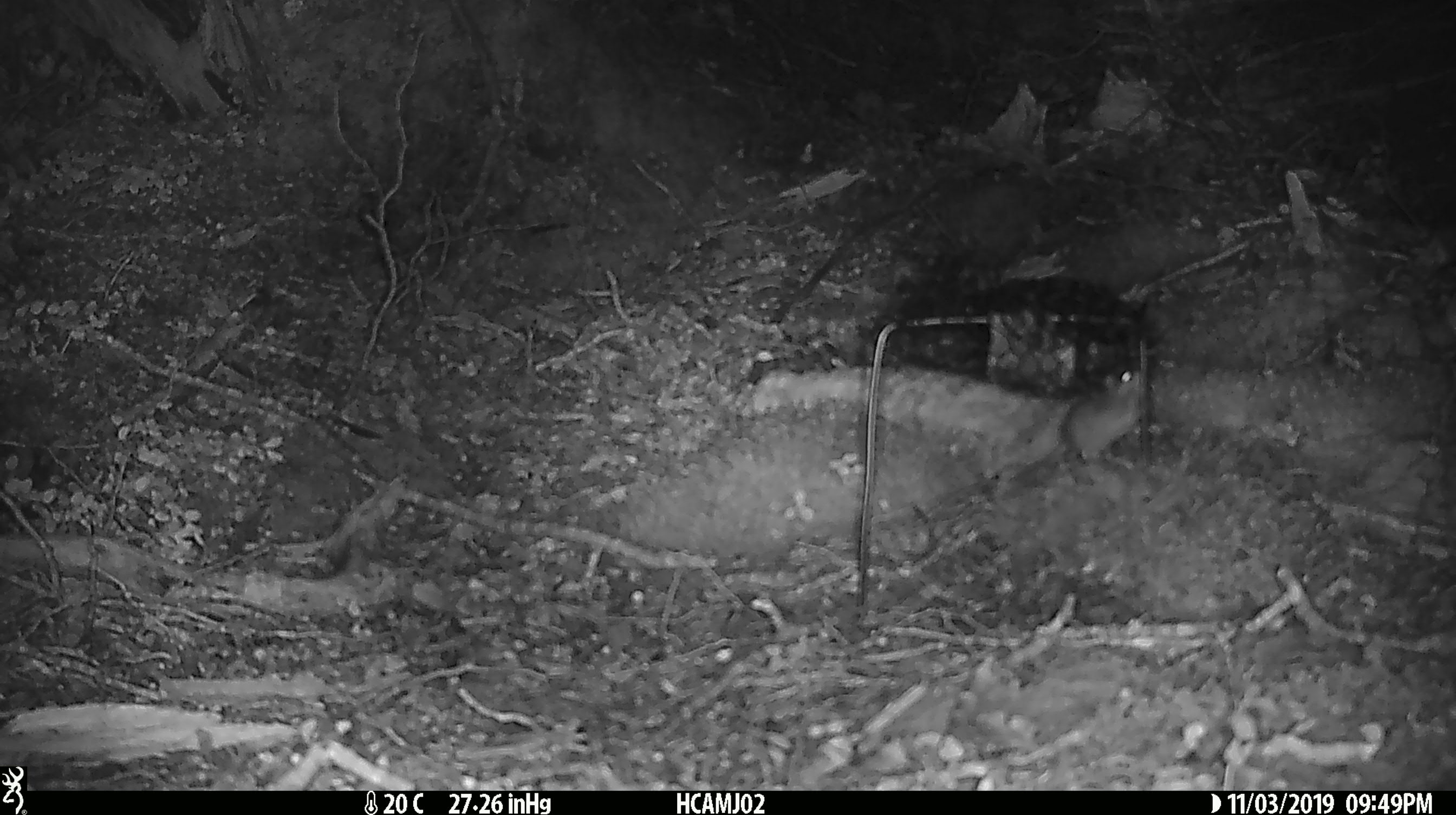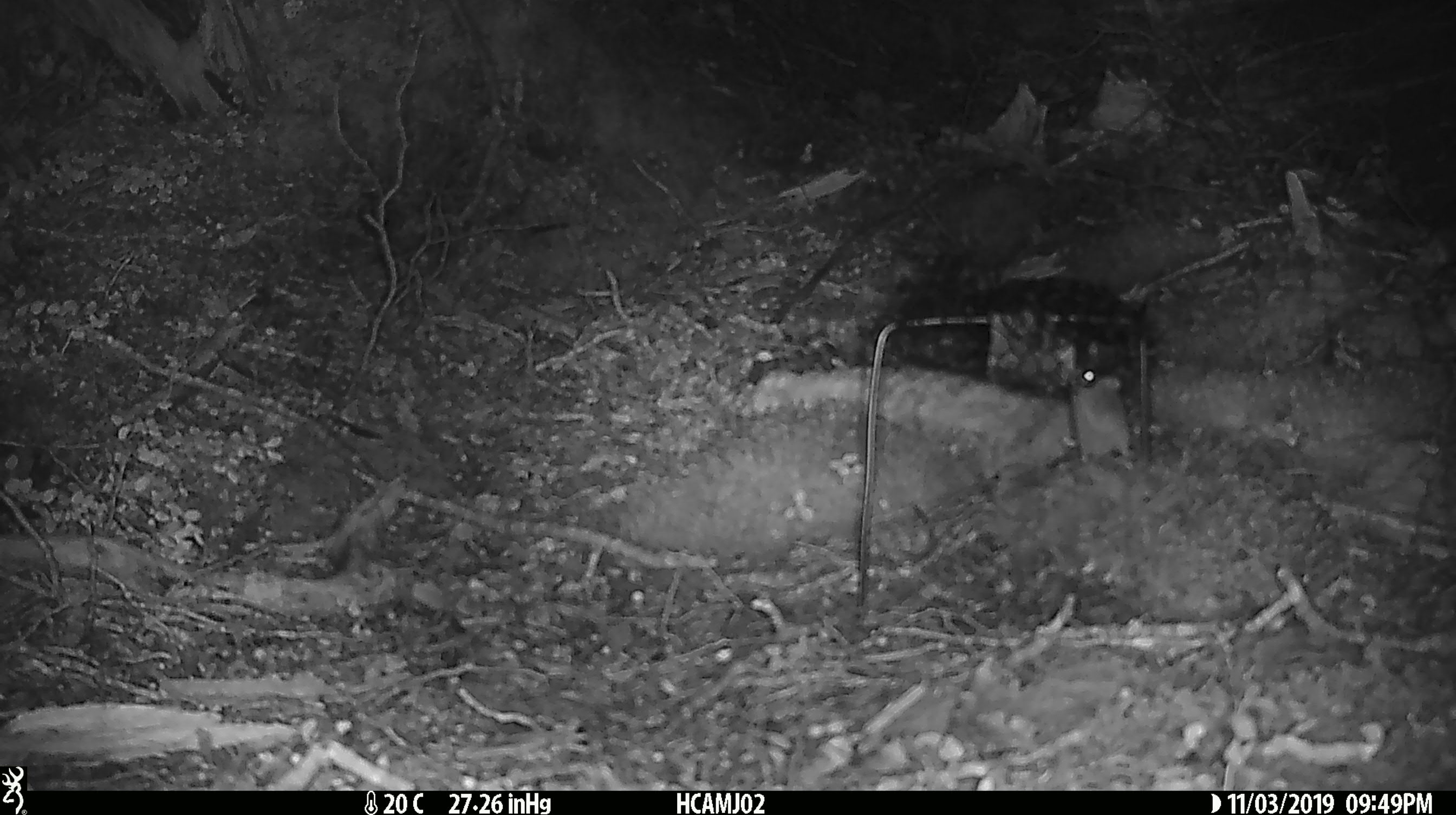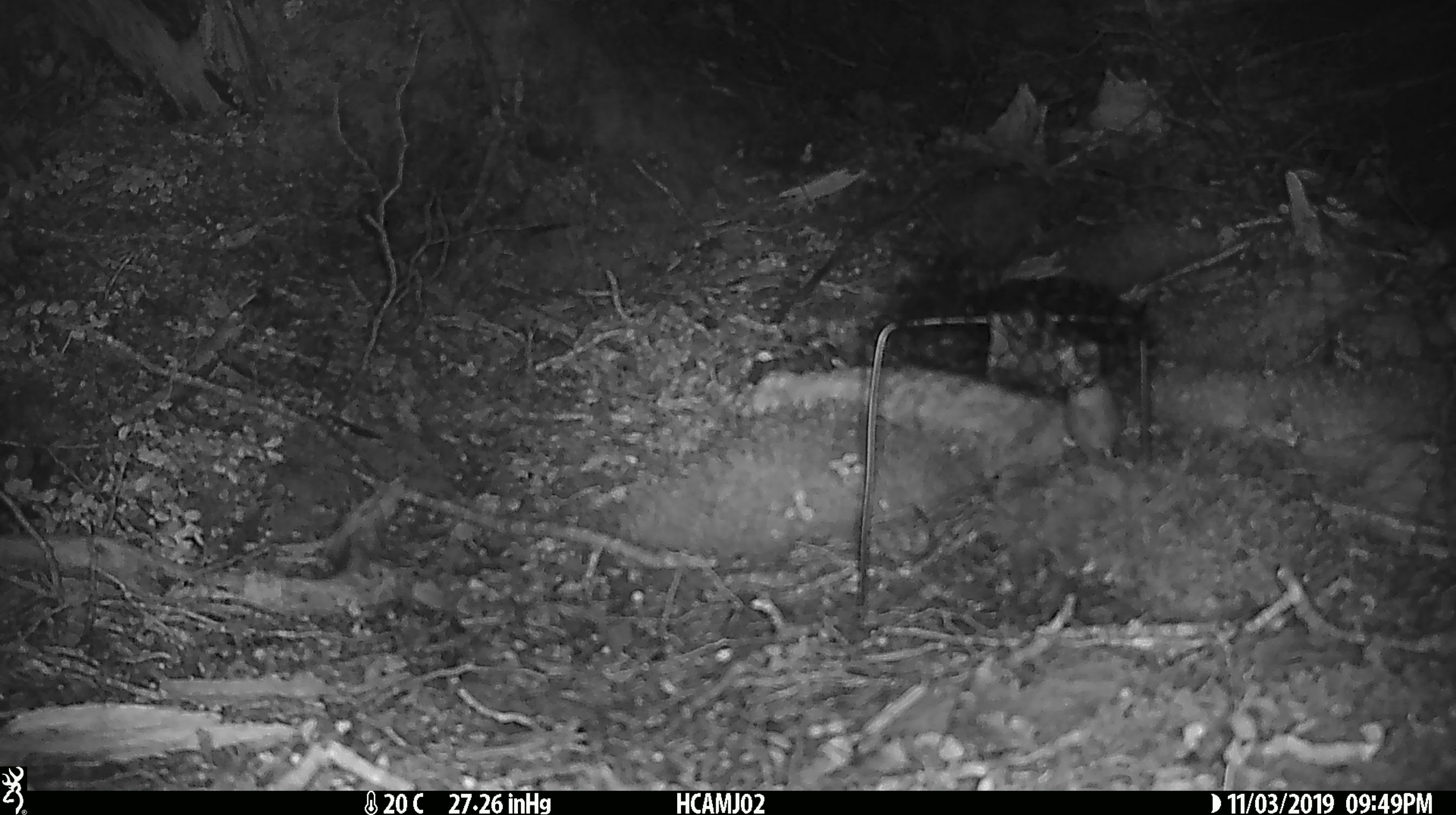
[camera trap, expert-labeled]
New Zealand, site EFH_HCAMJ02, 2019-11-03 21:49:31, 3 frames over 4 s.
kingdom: Animalia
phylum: Chordata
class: Mammalia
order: Rodentia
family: Muridae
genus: Mus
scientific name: Mus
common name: mouse